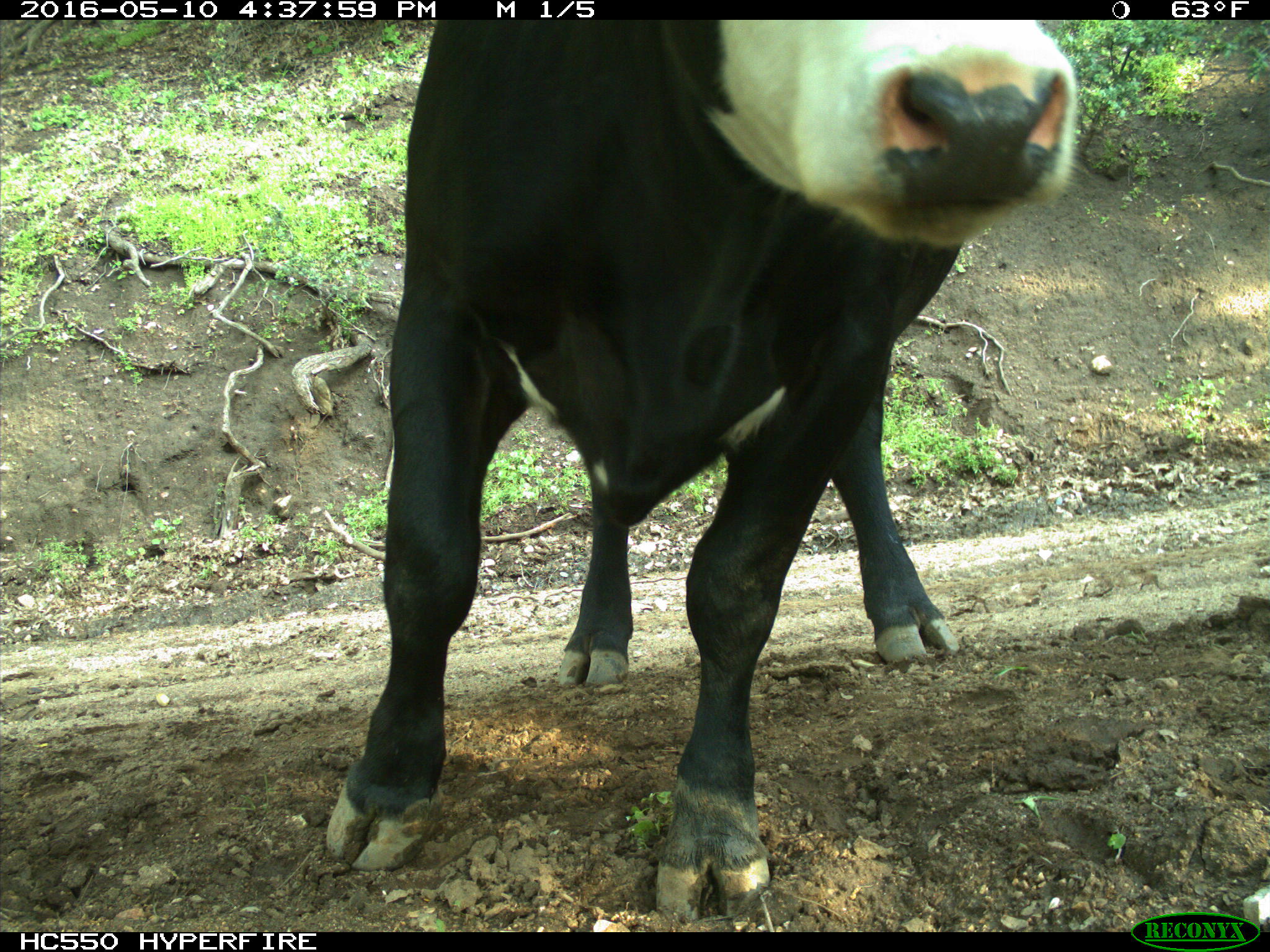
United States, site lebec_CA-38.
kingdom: Animalia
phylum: Chordata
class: Mammalia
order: Artiodactyla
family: Bovidae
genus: Bos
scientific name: Bos taurus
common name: domestic cow